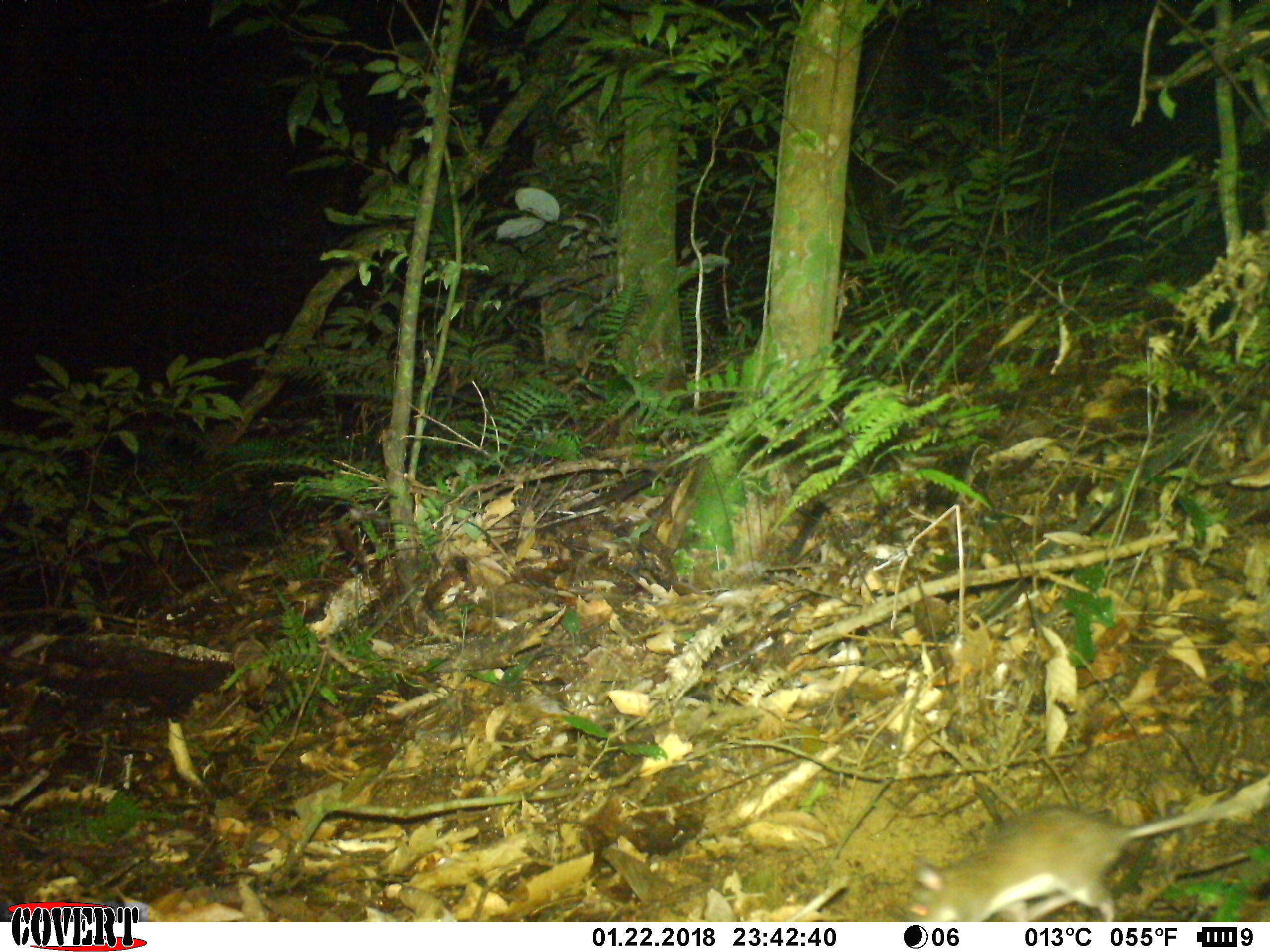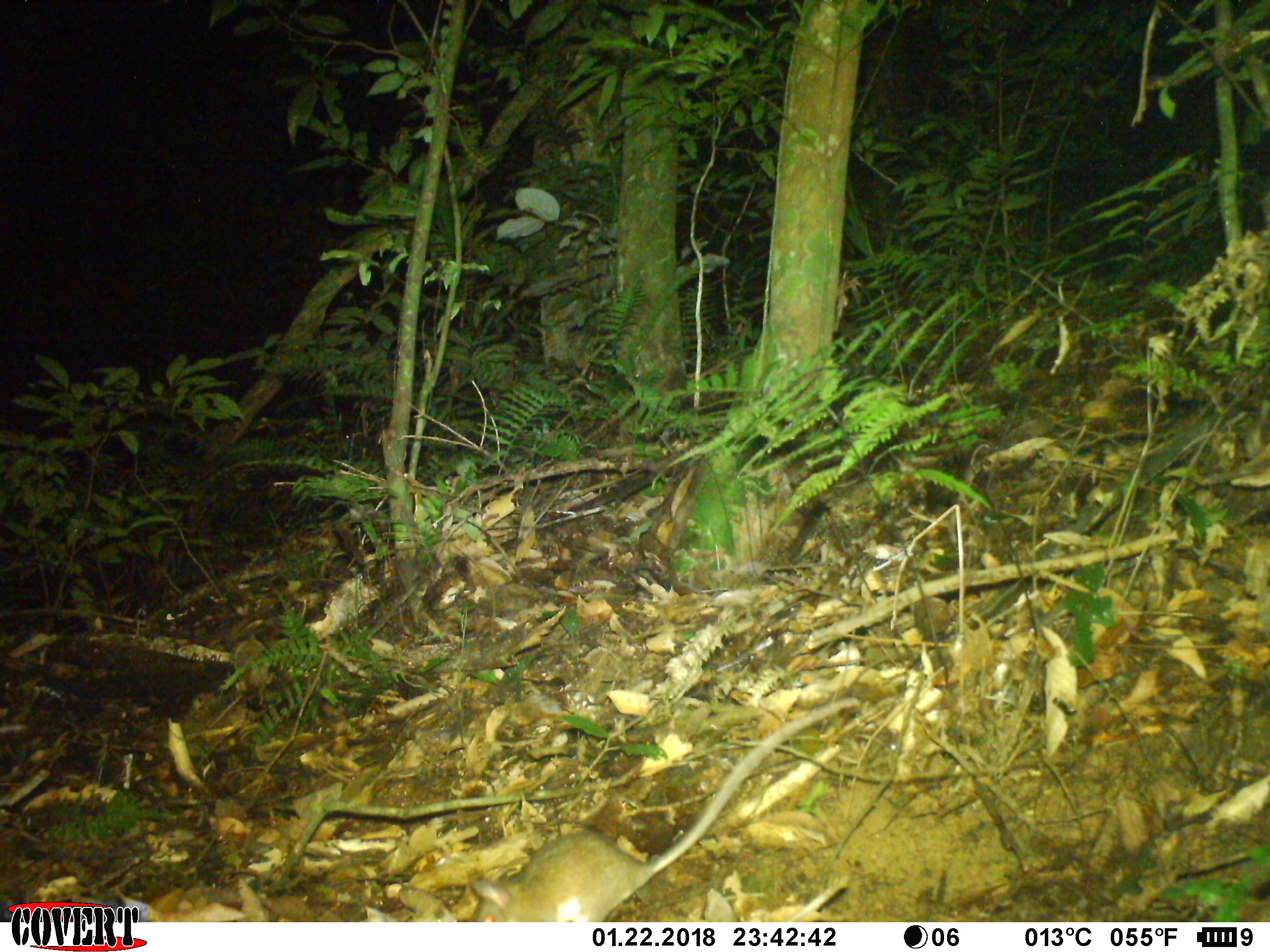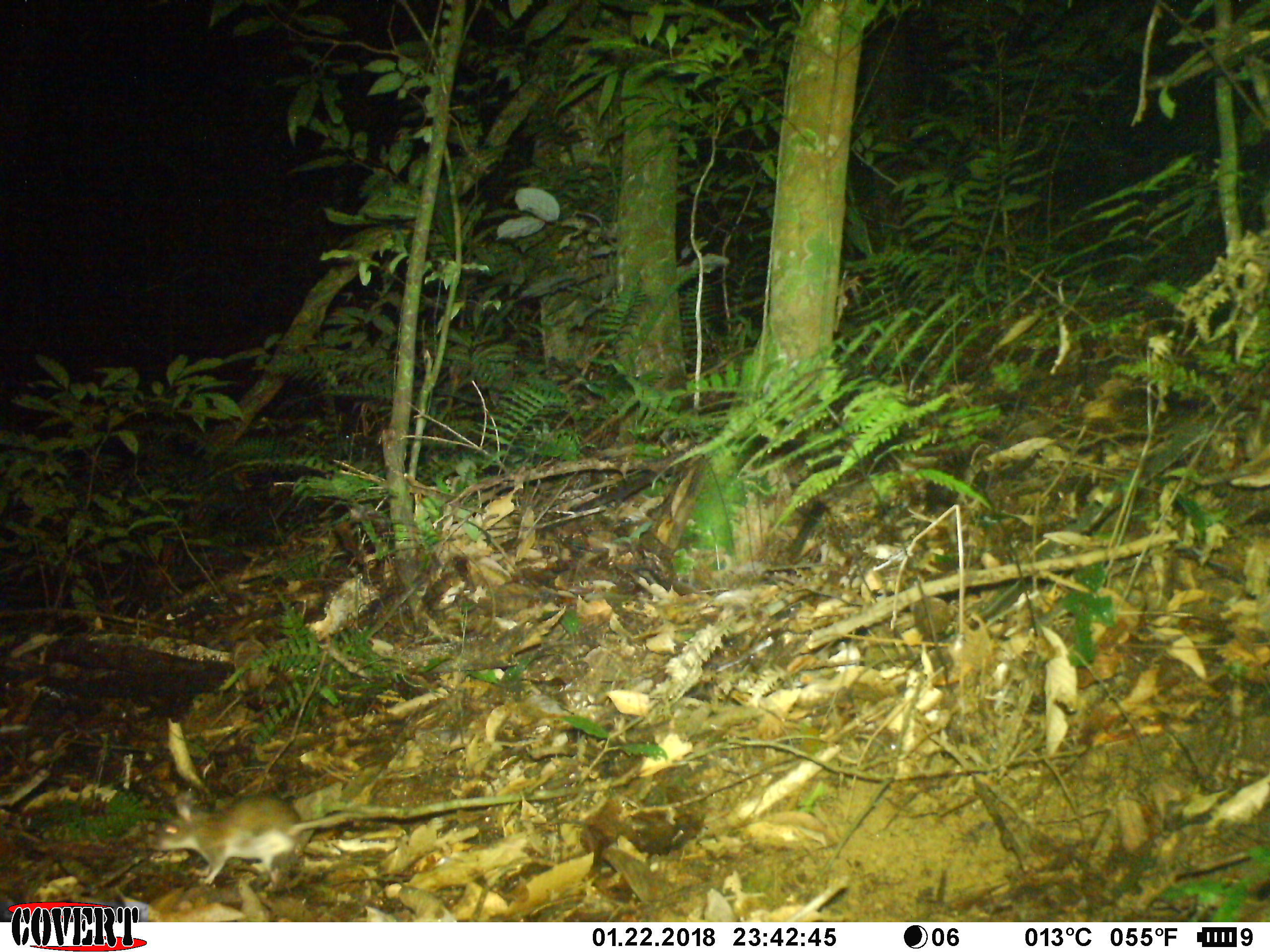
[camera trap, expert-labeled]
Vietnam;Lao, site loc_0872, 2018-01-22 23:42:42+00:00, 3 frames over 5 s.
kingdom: Animalia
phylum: Chordata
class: Mammalia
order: Rodentia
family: Muridae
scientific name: Muridae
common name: old-world mice and rats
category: unidentified murid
Unidentified murid (old-world mice and rats) (Muridae). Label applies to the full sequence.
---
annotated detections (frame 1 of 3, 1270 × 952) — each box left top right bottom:
unidentified murid: 907 799 1255 921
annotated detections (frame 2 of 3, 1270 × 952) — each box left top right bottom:
unidentified murid: 471 697 859 923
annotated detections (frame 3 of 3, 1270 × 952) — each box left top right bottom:
unidentified murid: 157 790 365 890